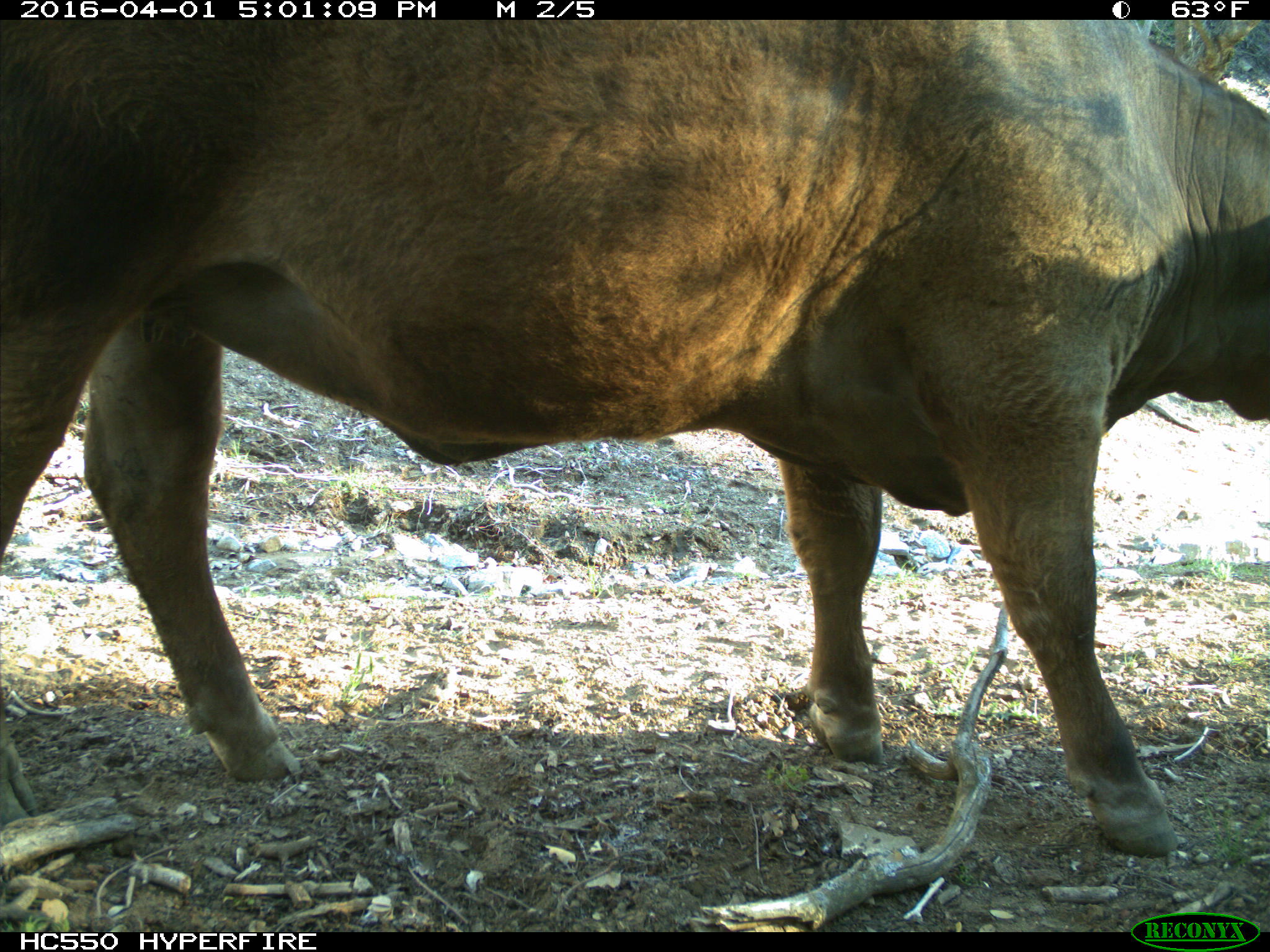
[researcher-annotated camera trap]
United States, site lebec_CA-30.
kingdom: Animalia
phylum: Chordata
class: Mammalia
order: Artiodactyla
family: Bovidae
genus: Bos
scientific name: Bos taurus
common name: domestic cow